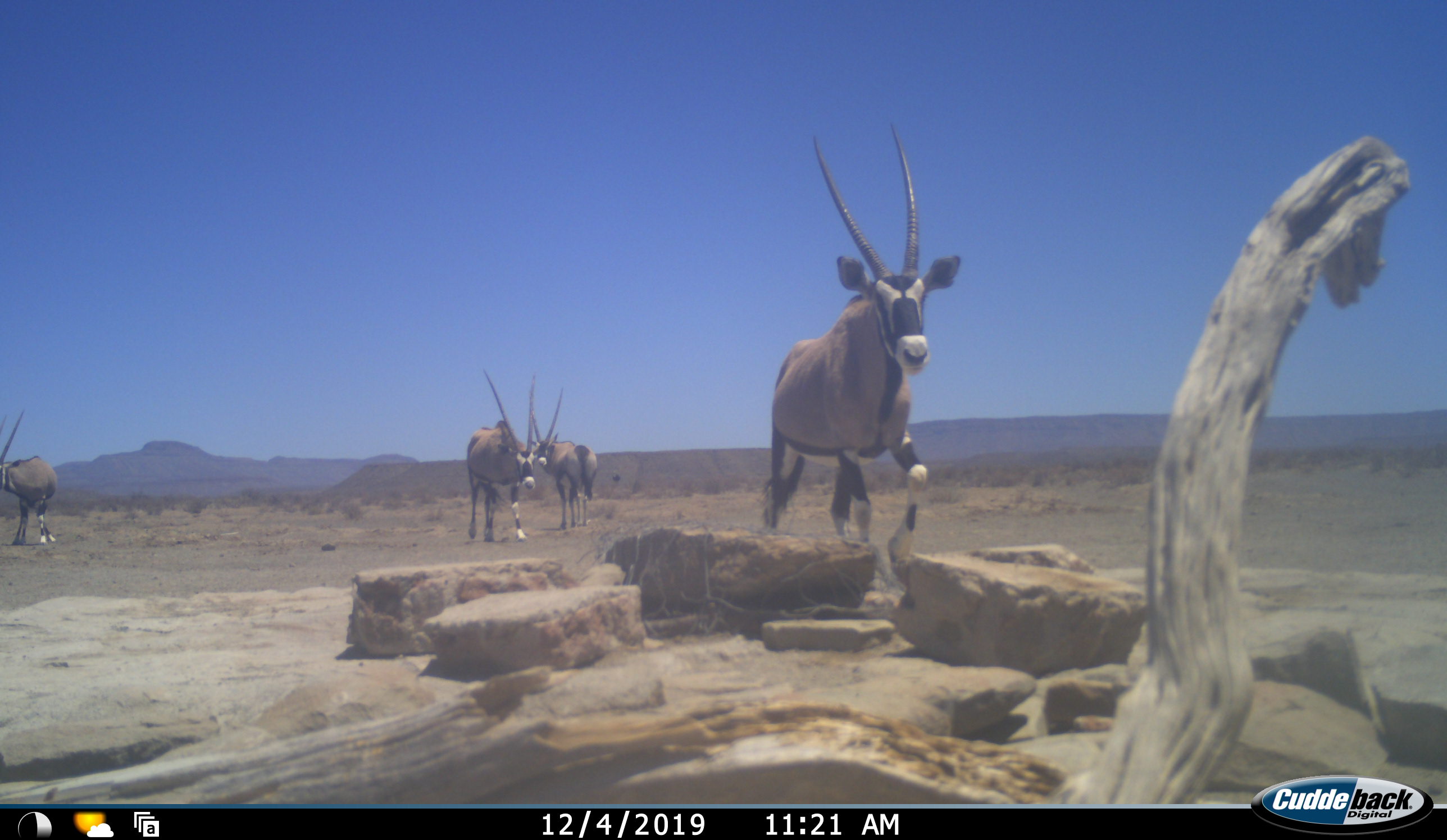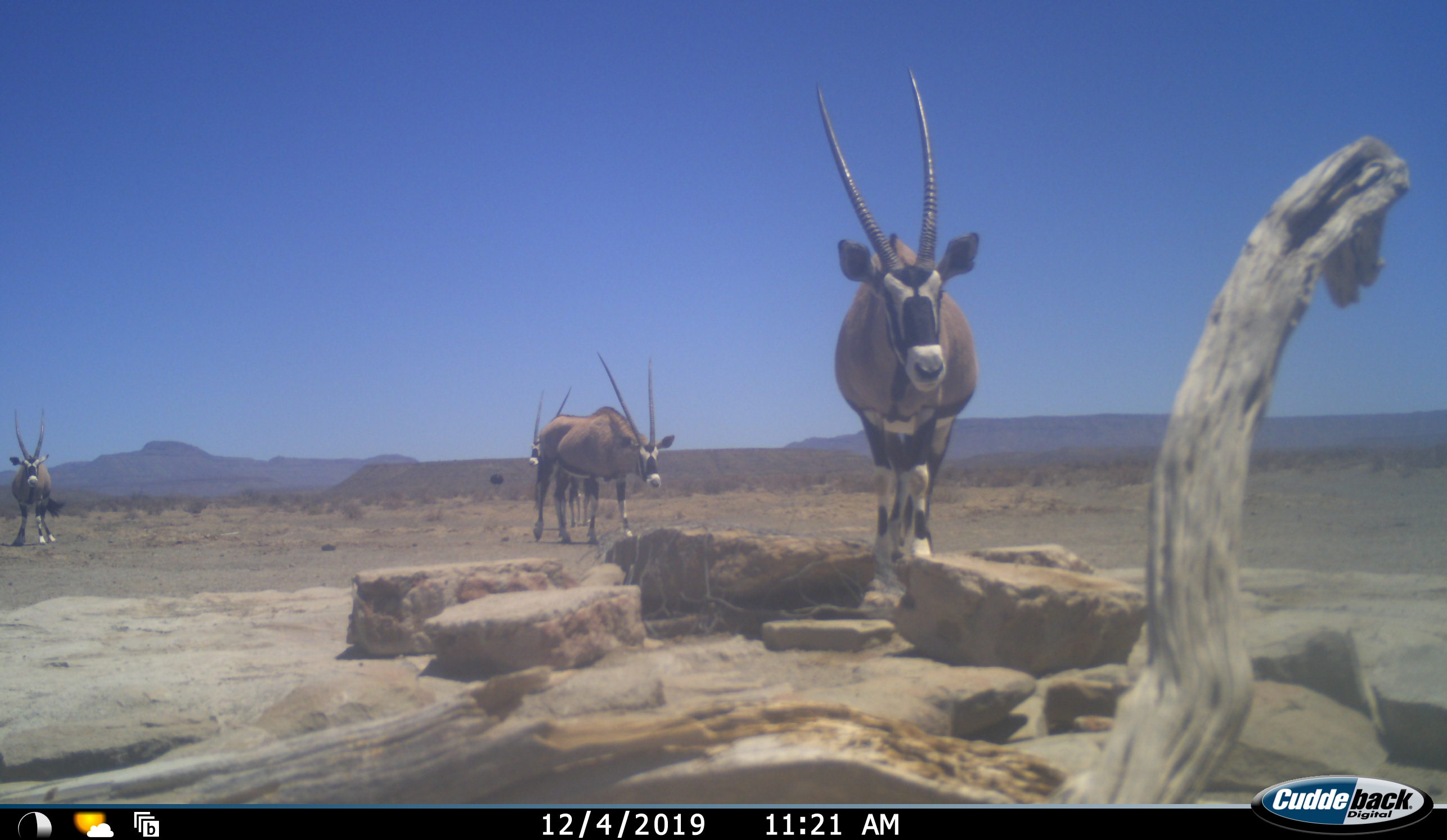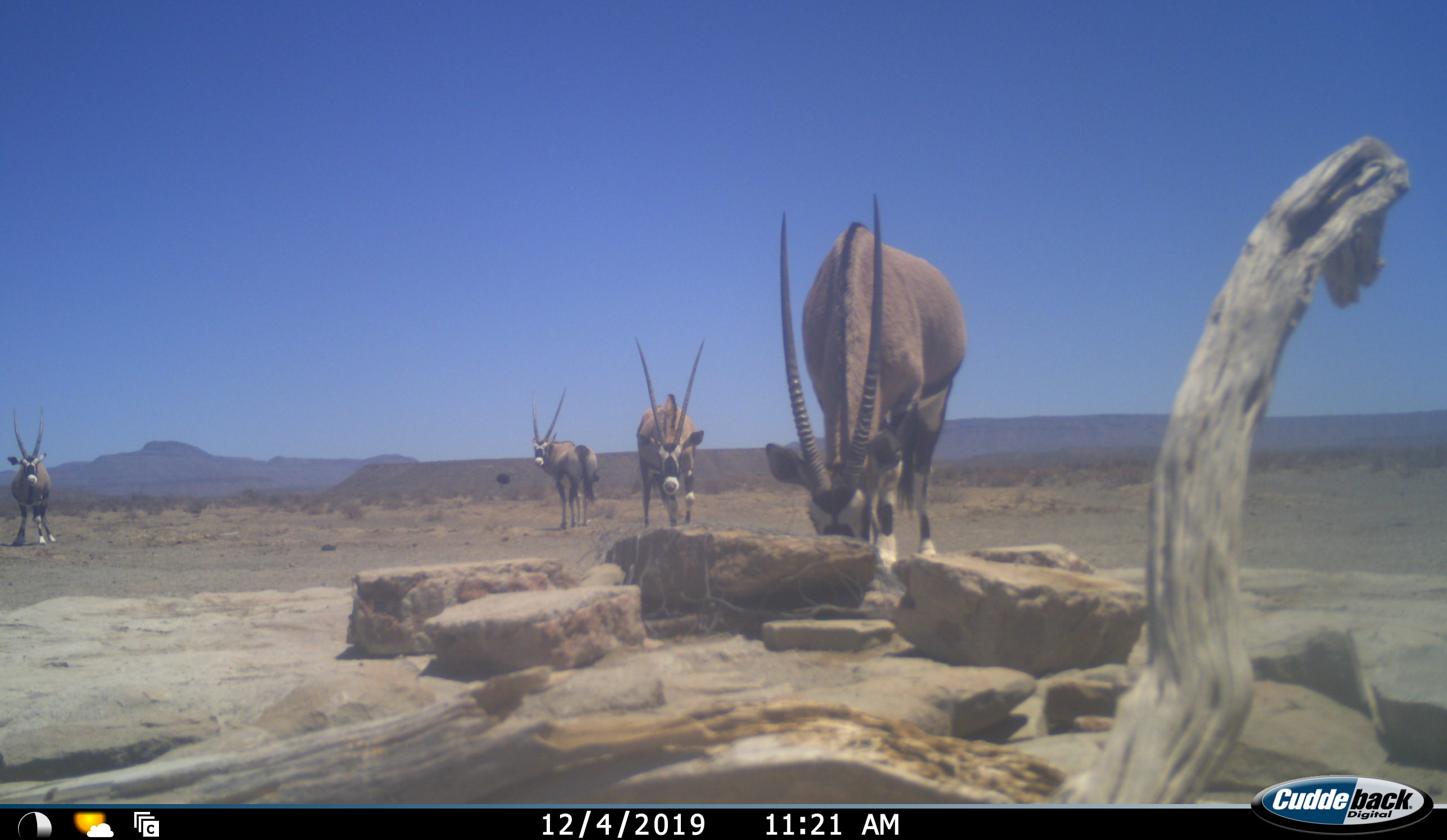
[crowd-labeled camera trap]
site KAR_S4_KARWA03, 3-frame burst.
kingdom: Animalia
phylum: Chordata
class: Mammalia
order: Artiodactyla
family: Bovidae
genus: Oryx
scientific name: Oryx gazella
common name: gemsbok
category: oryx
Oryx (gemsbok) (Oryx gazella), count 4. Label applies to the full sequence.